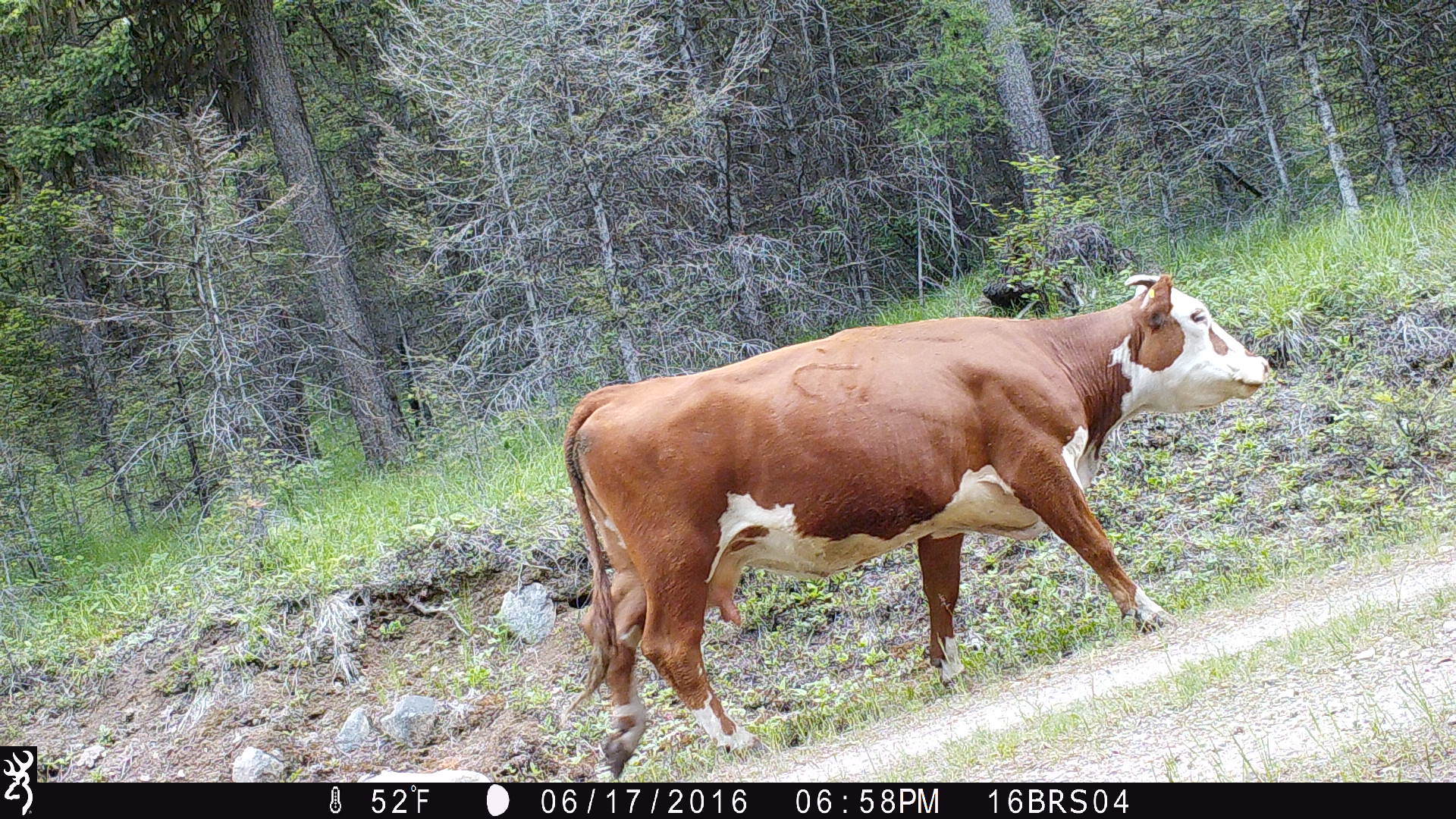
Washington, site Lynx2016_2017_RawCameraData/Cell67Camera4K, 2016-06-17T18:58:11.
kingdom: Animalia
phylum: Chordata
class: Mammalia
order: Artiodactyla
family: Bovidae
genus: Bos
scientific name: Bos taurus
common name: domestic cattle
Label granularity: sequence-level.